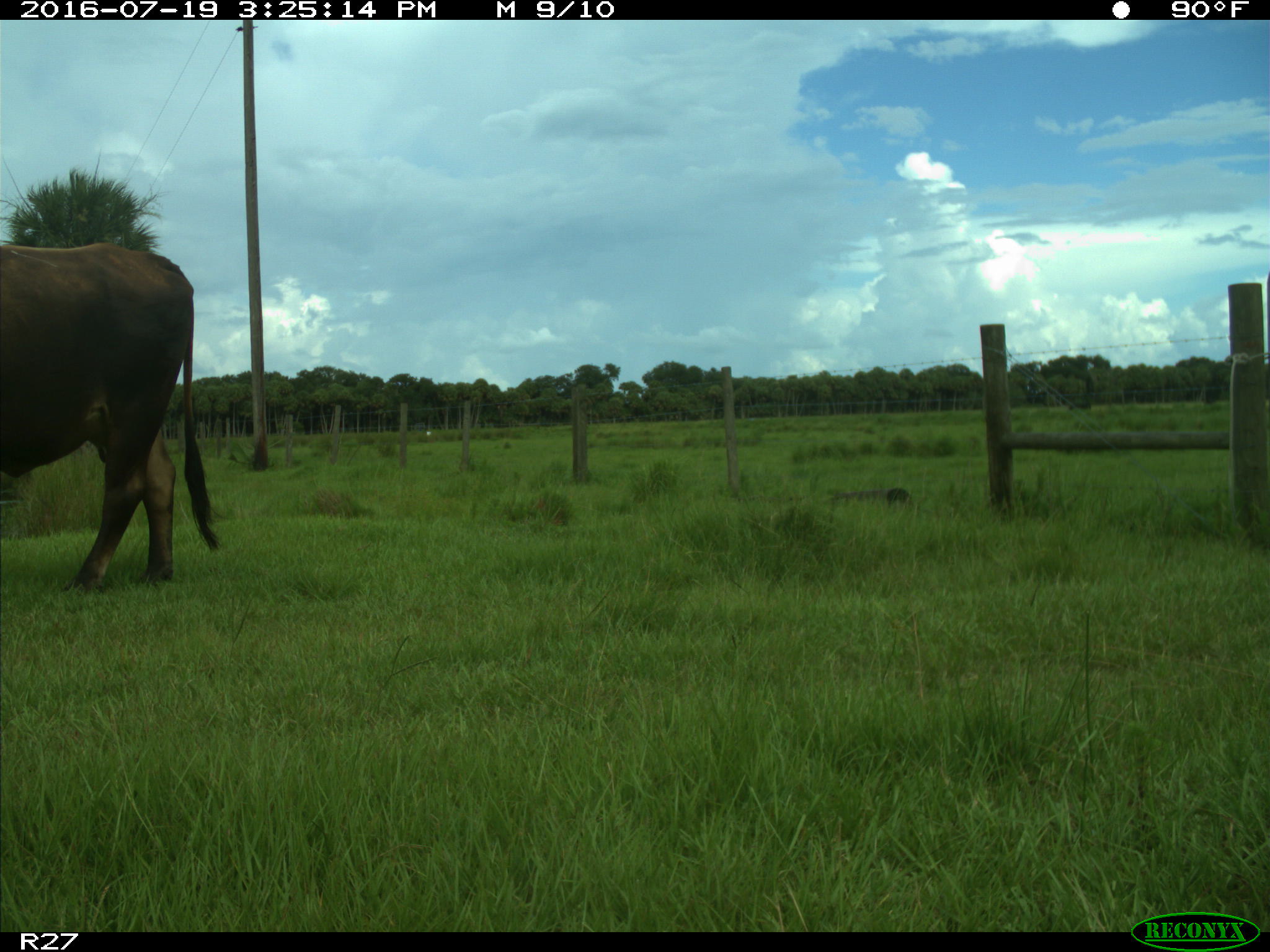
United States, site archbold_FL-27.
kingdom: Animalia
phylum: Chordata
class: Mammalia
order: Artiodactyla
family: Bovidae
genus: Bos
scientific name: Bos taurus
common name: domestic cow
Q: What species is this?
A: Bos taurus (domestic cow).